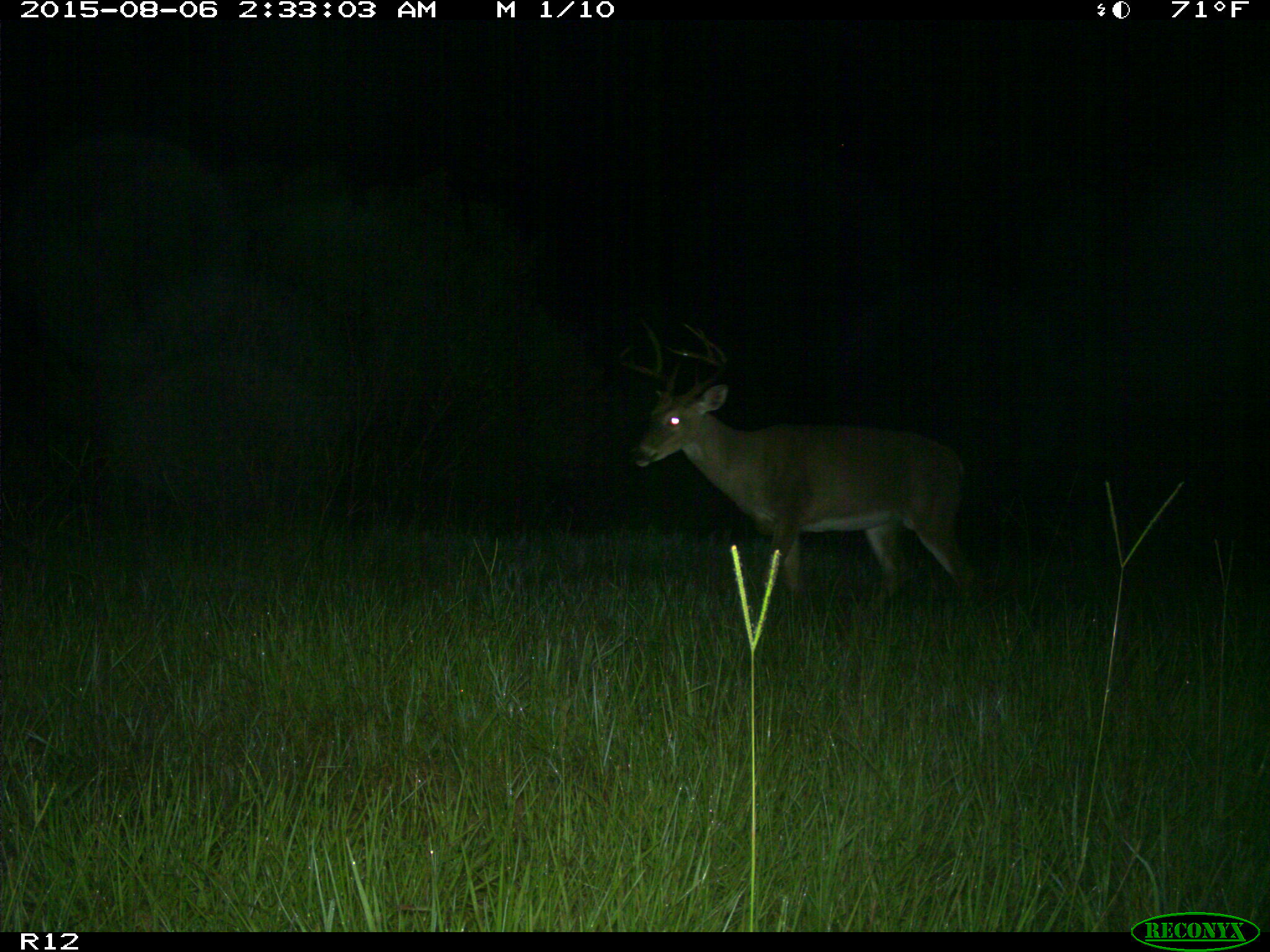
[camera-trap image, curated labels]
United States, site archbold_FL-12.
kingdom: Animalia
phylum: Chordata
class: Mammalia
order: Artiodactyla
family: Cervidae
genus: Odocoileus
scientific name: Odocoileus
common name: deer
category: unidentified deer